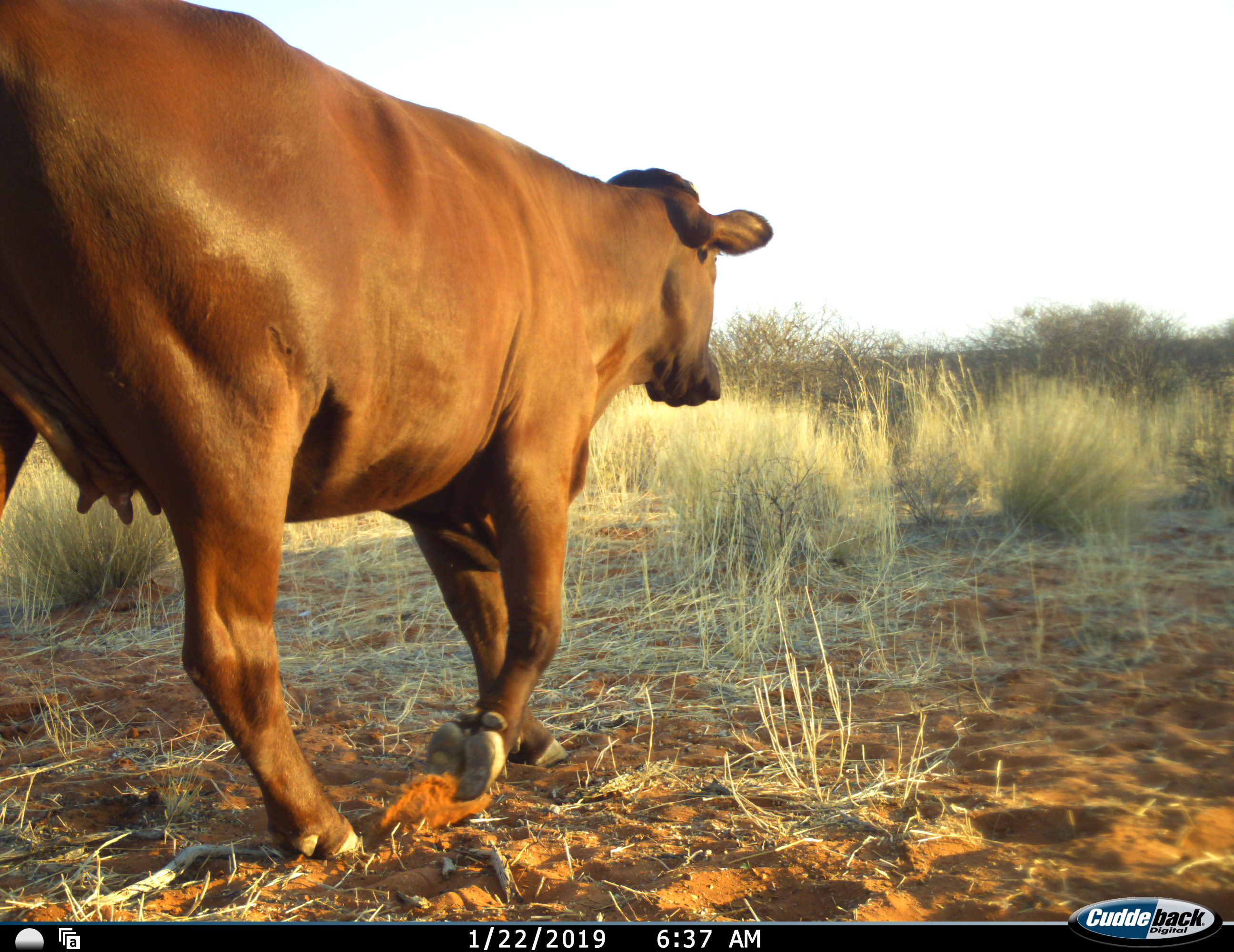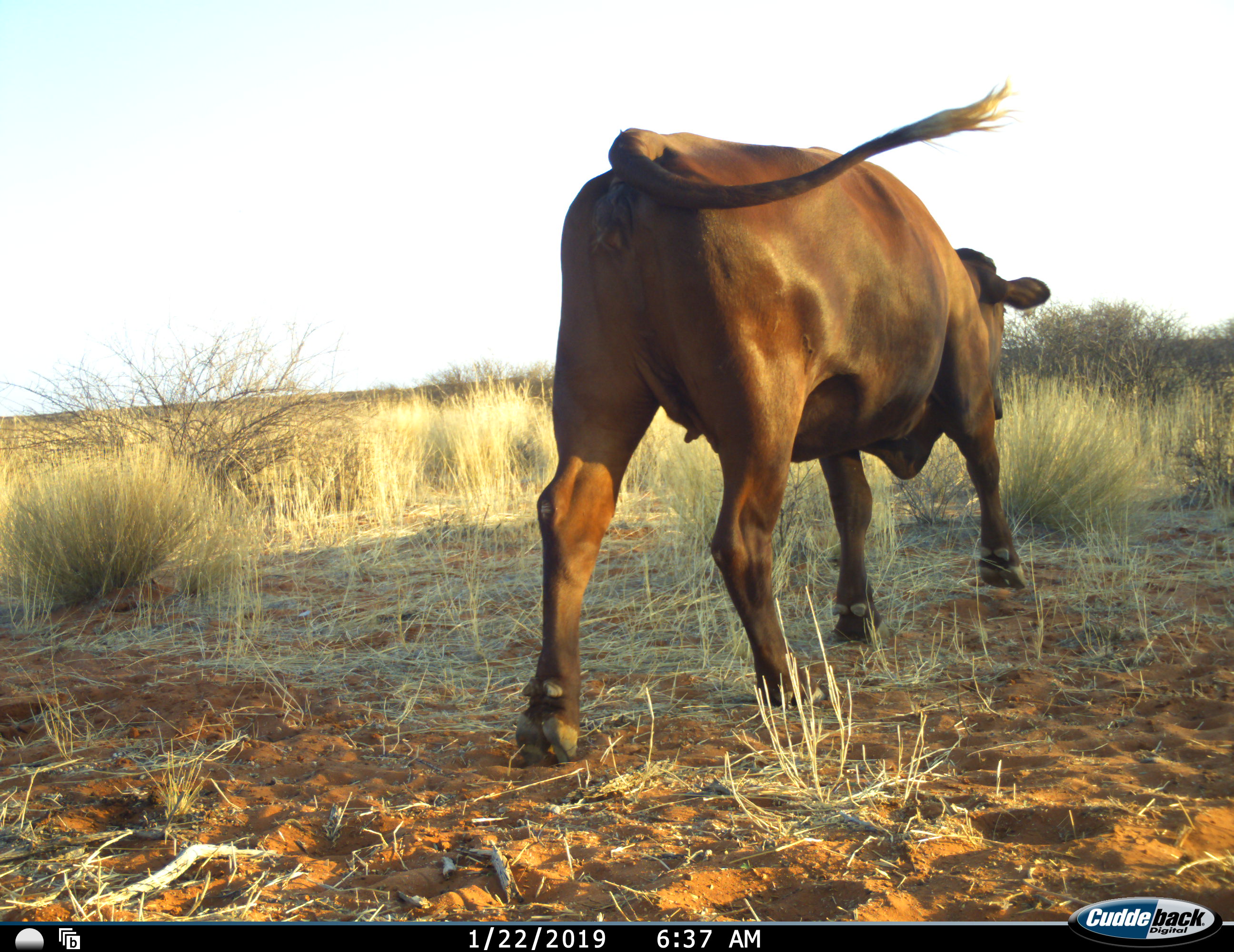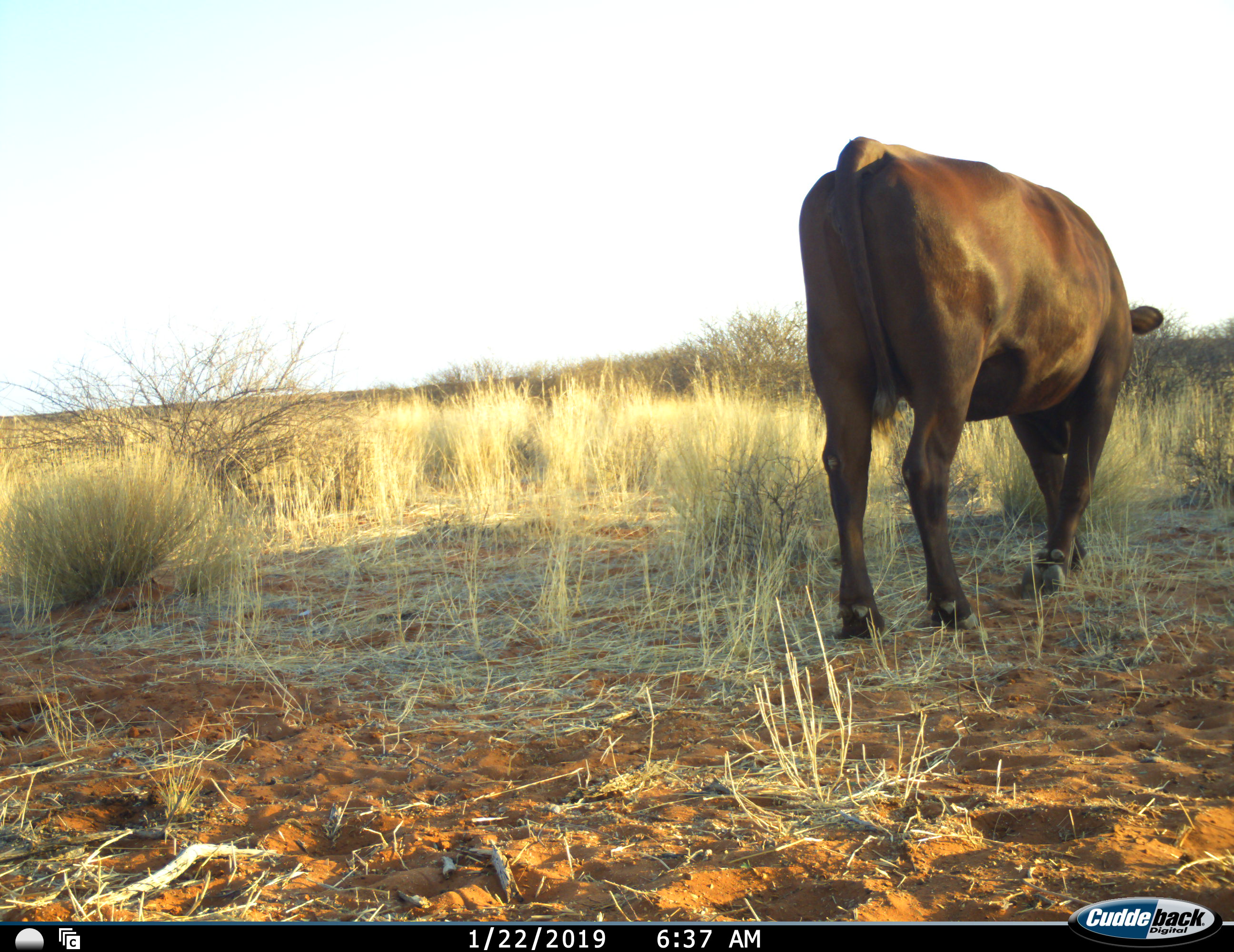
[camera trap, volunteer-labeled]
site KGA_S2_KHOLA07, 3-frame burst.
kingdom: Animalia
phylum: Chordata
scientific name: Vertebrata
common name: domestic animal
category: domesticanimal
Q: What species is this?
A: Domesticanimal (domestic animal) (Vertebrata).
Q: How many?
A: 1.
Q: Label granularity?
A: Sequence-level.